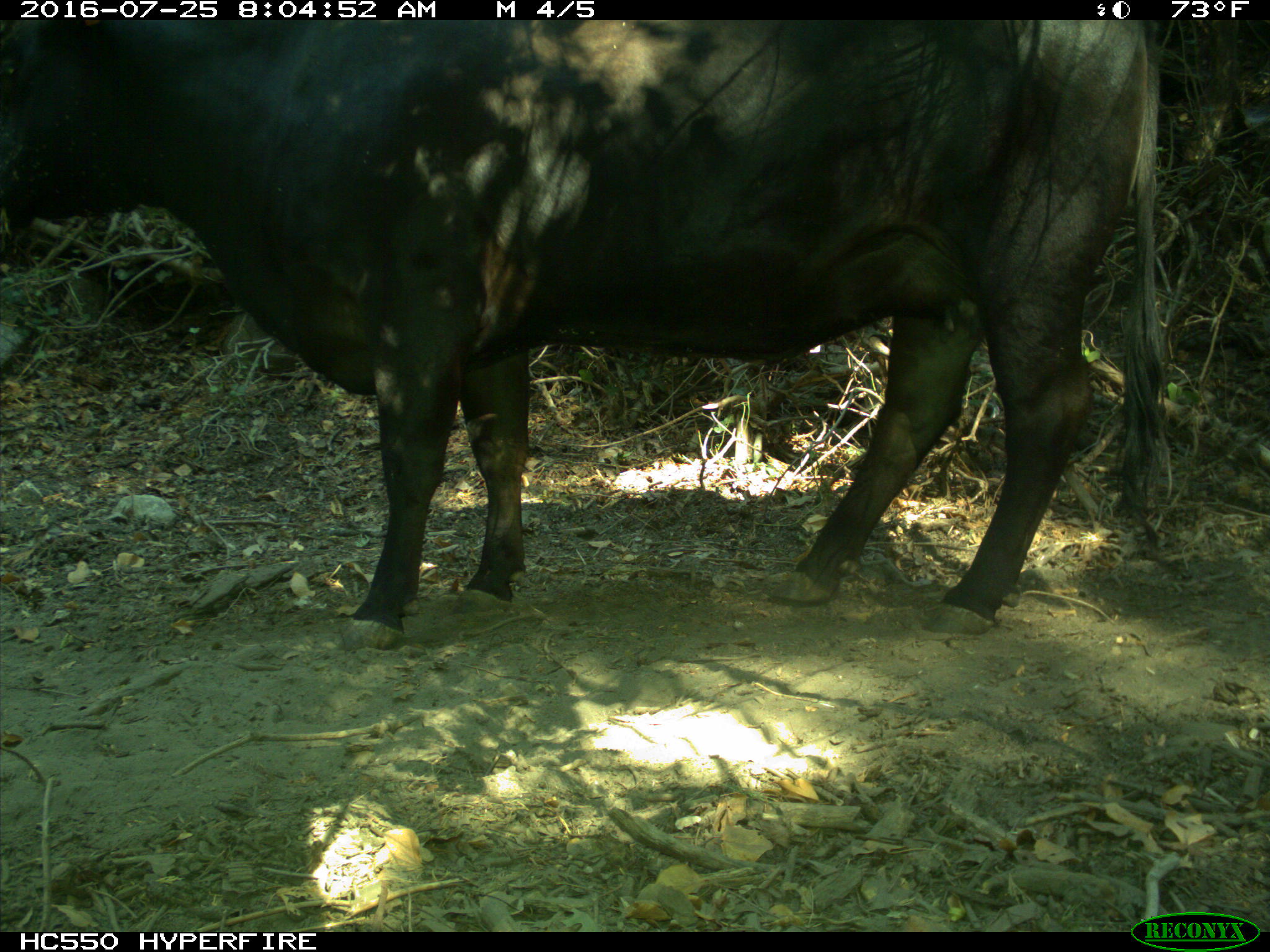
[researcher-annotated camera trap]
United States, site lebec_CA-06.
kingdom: Animalia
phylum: Chordata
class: Mammalia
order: Artiodactyla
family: Bovidae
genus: Bos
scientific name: Bos taurus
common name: domestic cow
Bos taurus (domestic cow).